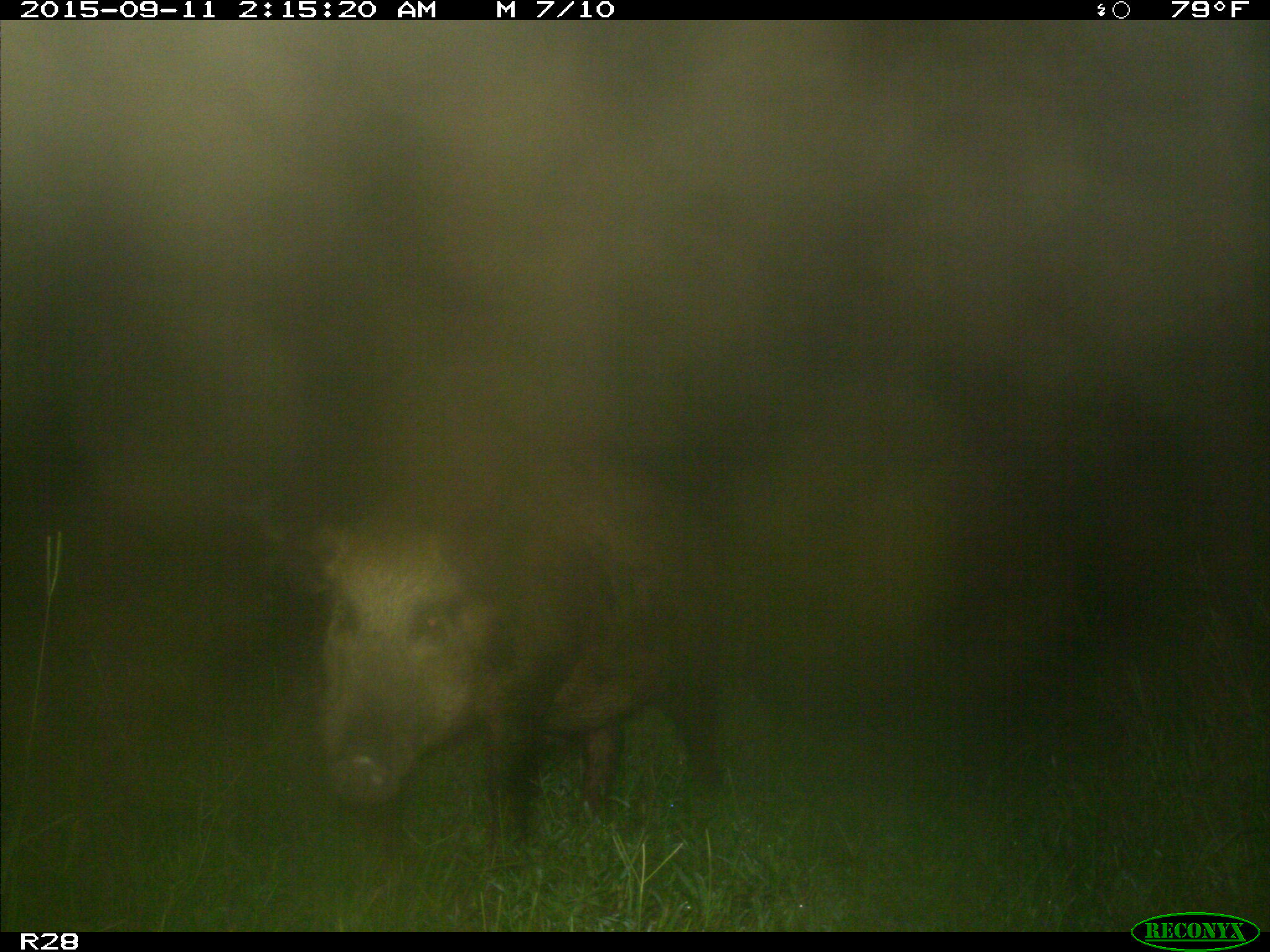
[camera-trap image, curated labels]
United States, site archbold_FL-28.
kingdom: Animalia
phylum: Chordata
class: Mammalia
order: Artiodactyla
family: Suidae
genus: Sus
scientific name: Sus scrofa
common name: wild boar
Sus scrofa (wild boar).